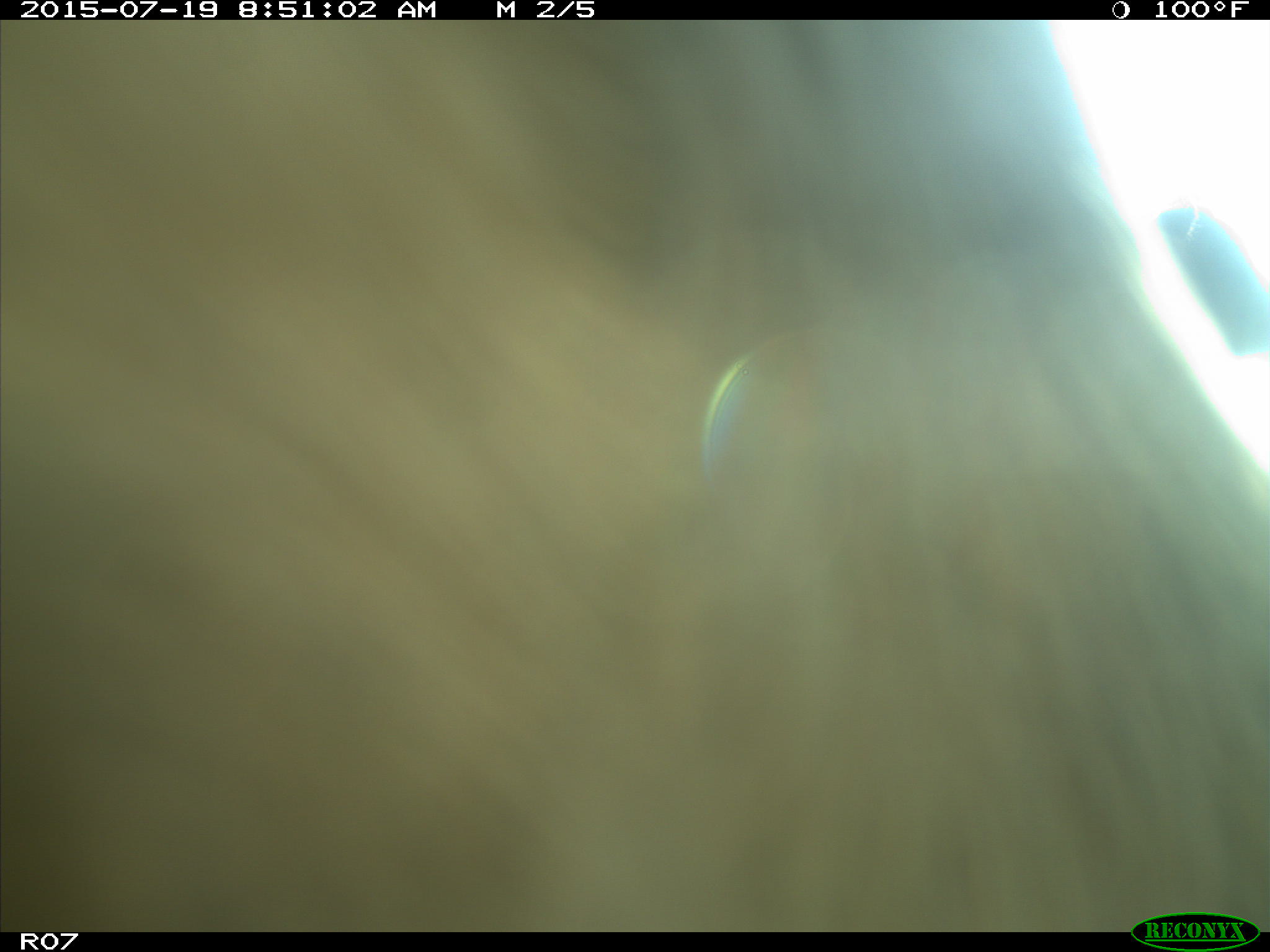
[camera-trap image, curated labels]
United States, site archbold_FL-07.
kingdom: Animalia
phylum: Chordata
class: Mammalia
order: Artiodactyla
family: Bovidae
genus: Bos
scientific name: Bos taurus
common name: domestic cow